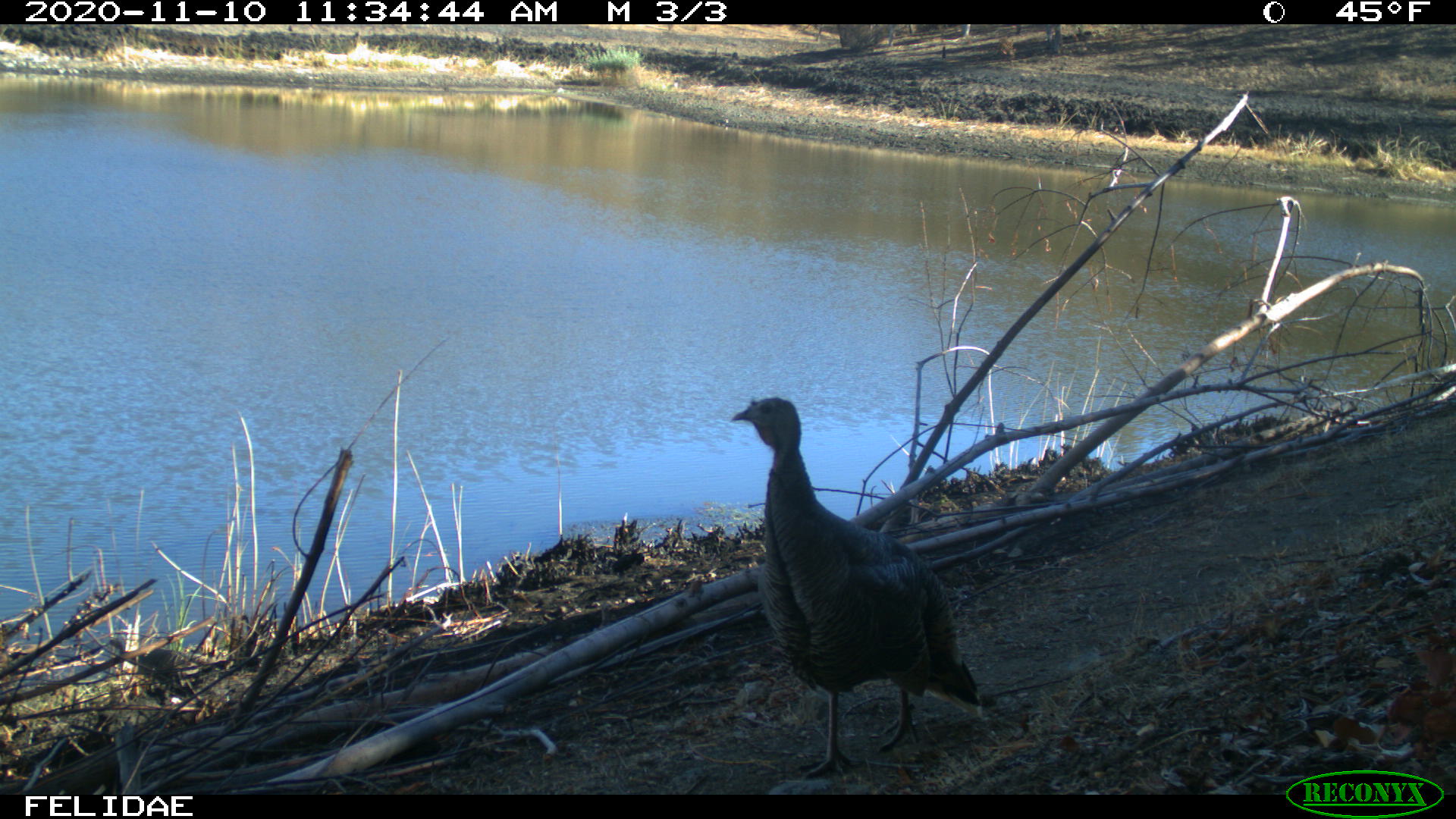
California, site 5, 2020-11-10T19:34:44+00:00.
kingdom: Animalia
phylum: Chordata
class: Aves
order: Galliformes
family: Phasianidae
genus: Meleagris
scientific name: Meleagris gallopavo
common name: turkey